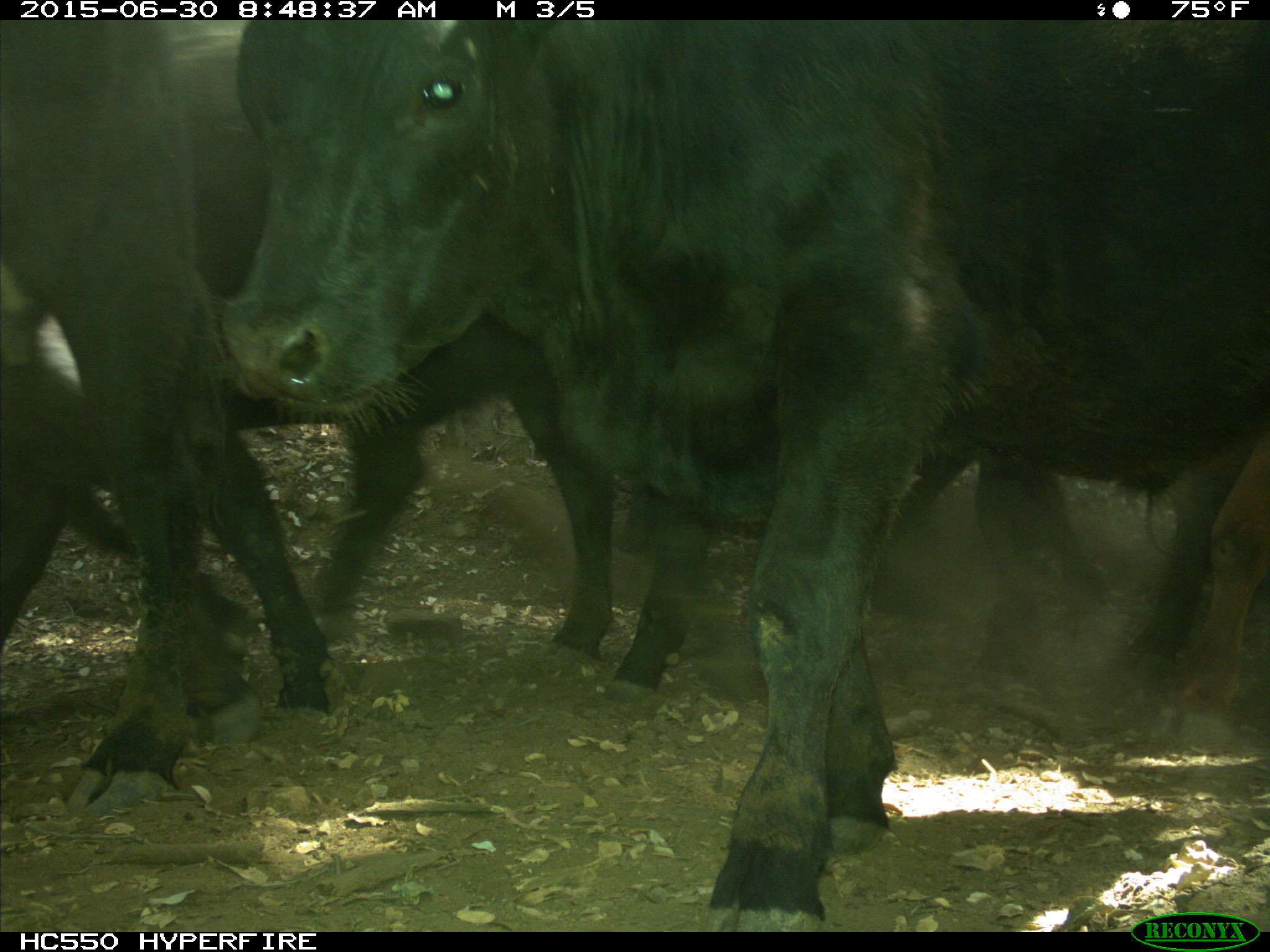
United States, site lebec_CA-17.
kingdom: Animalia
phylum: Chordata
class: Mammalia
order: Artiodactyla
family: Bovidae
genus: Bos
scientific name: Bos taurus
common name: domestic cow